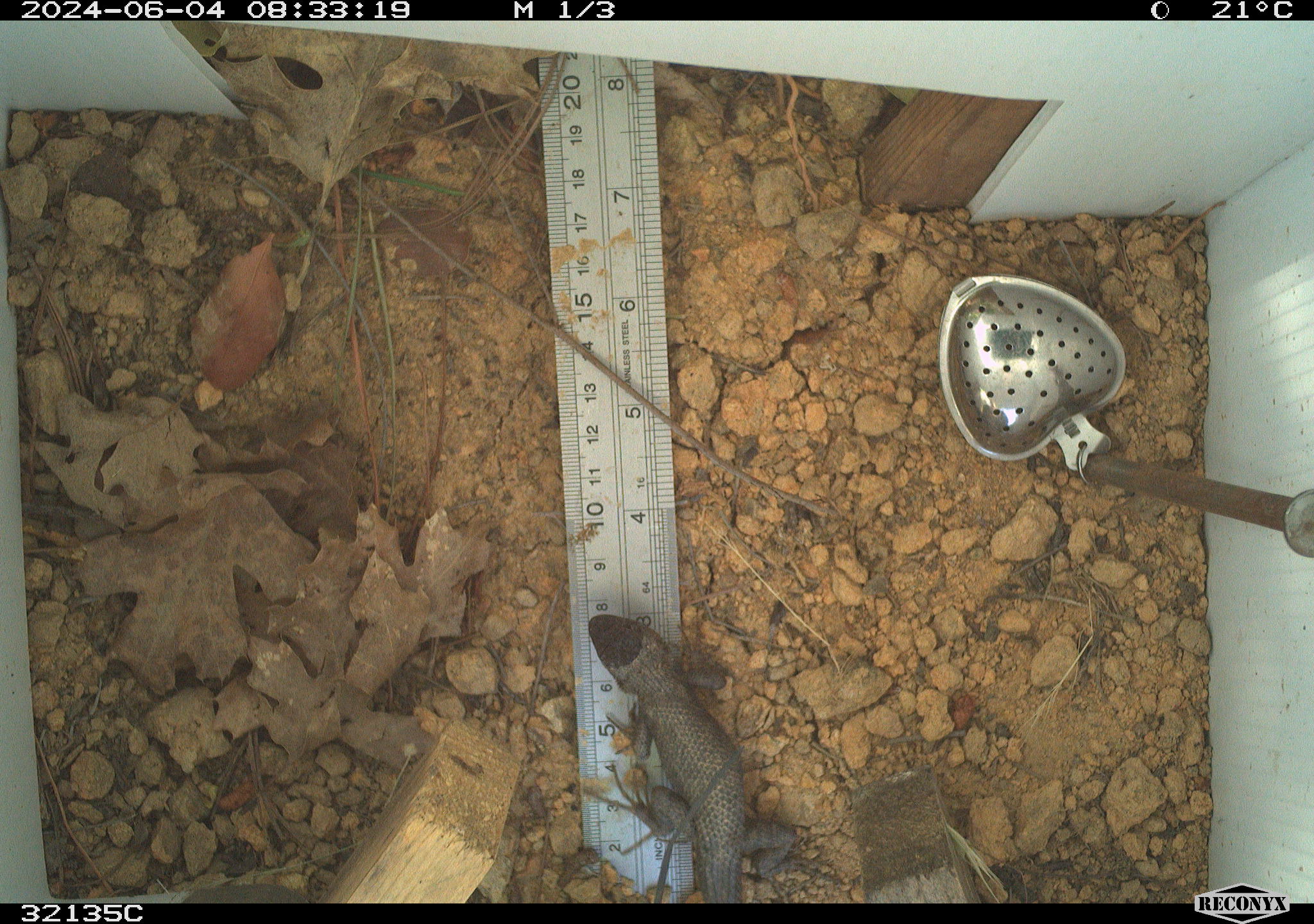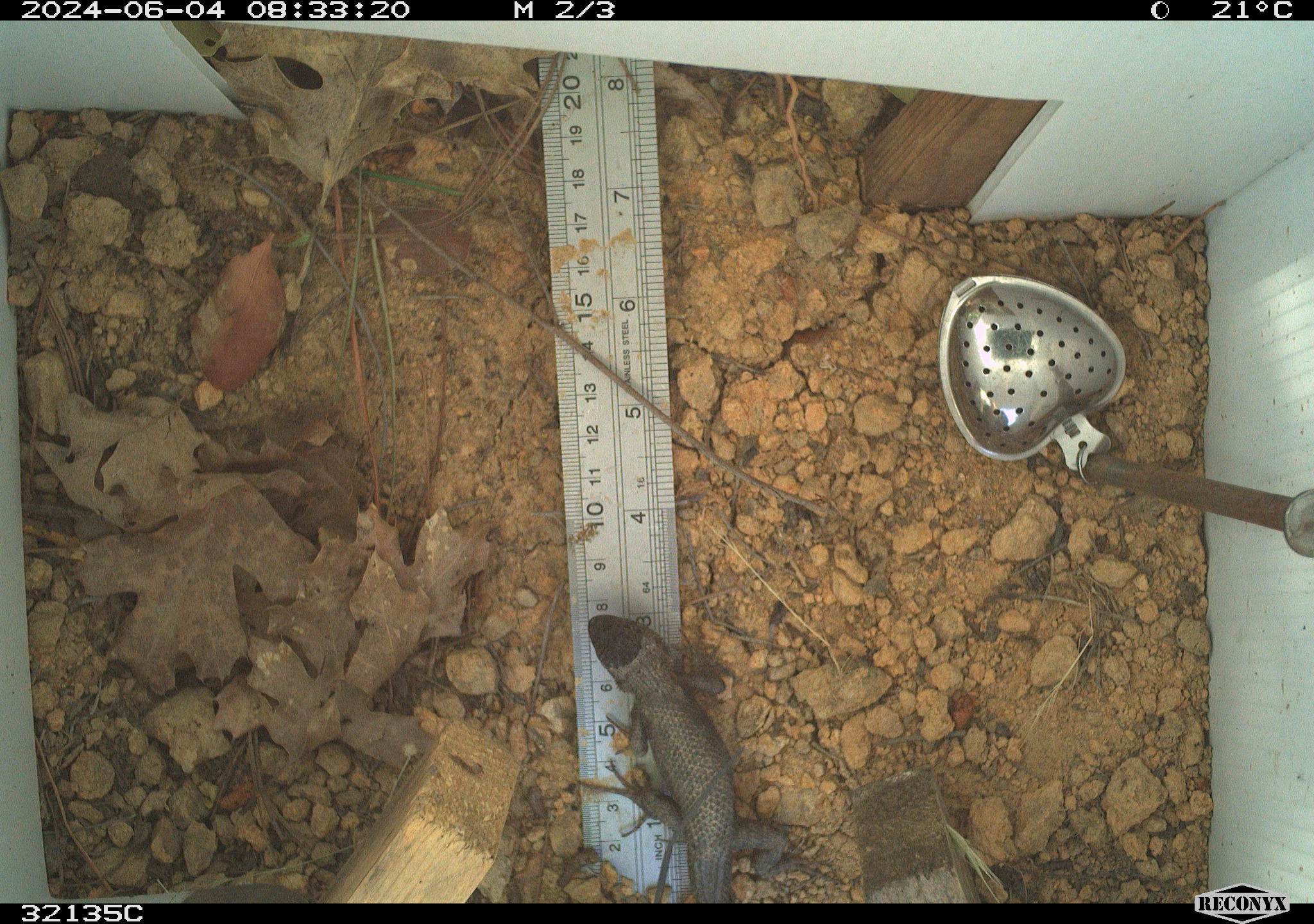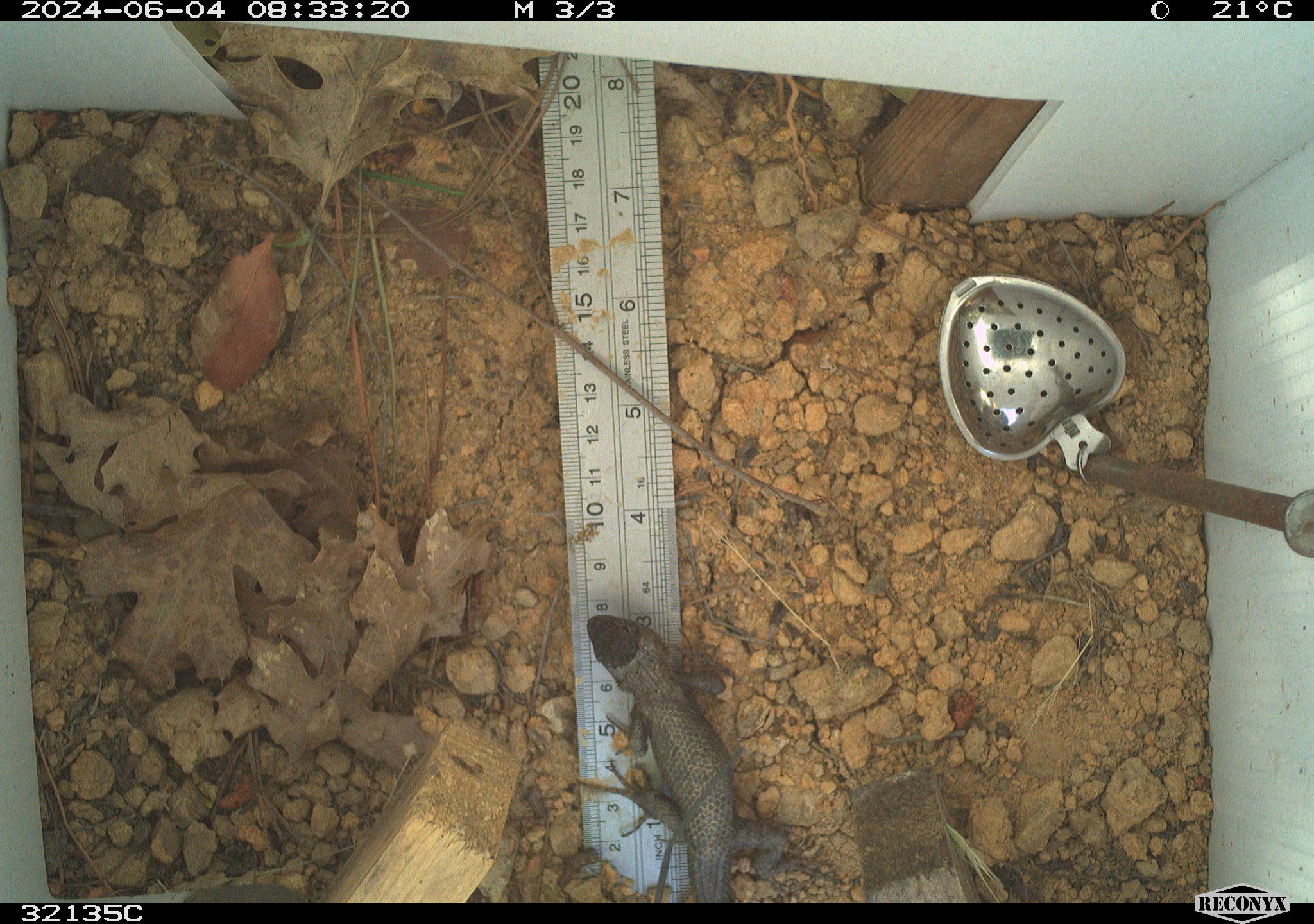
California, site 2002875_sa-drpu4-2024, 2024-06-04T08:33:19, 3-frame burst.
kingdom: Animalia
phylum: Chordata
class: Reptilia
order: Squamata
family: Phrynosomatidae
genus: Sceloporus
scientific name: Sceloporus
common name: spiny lizards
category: sceloporus species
Sceloporus species (spiny lizards) (Sceloporus).